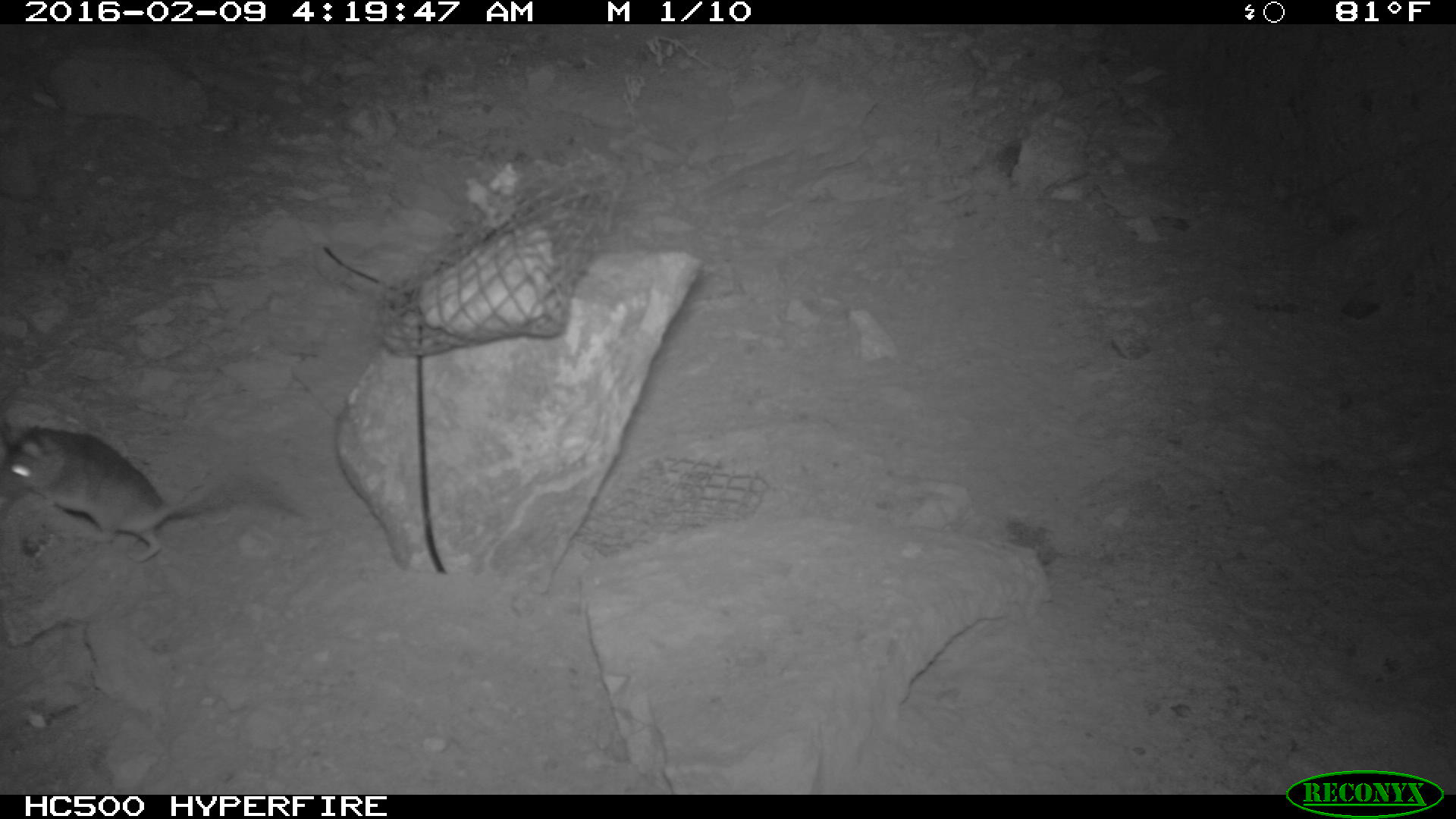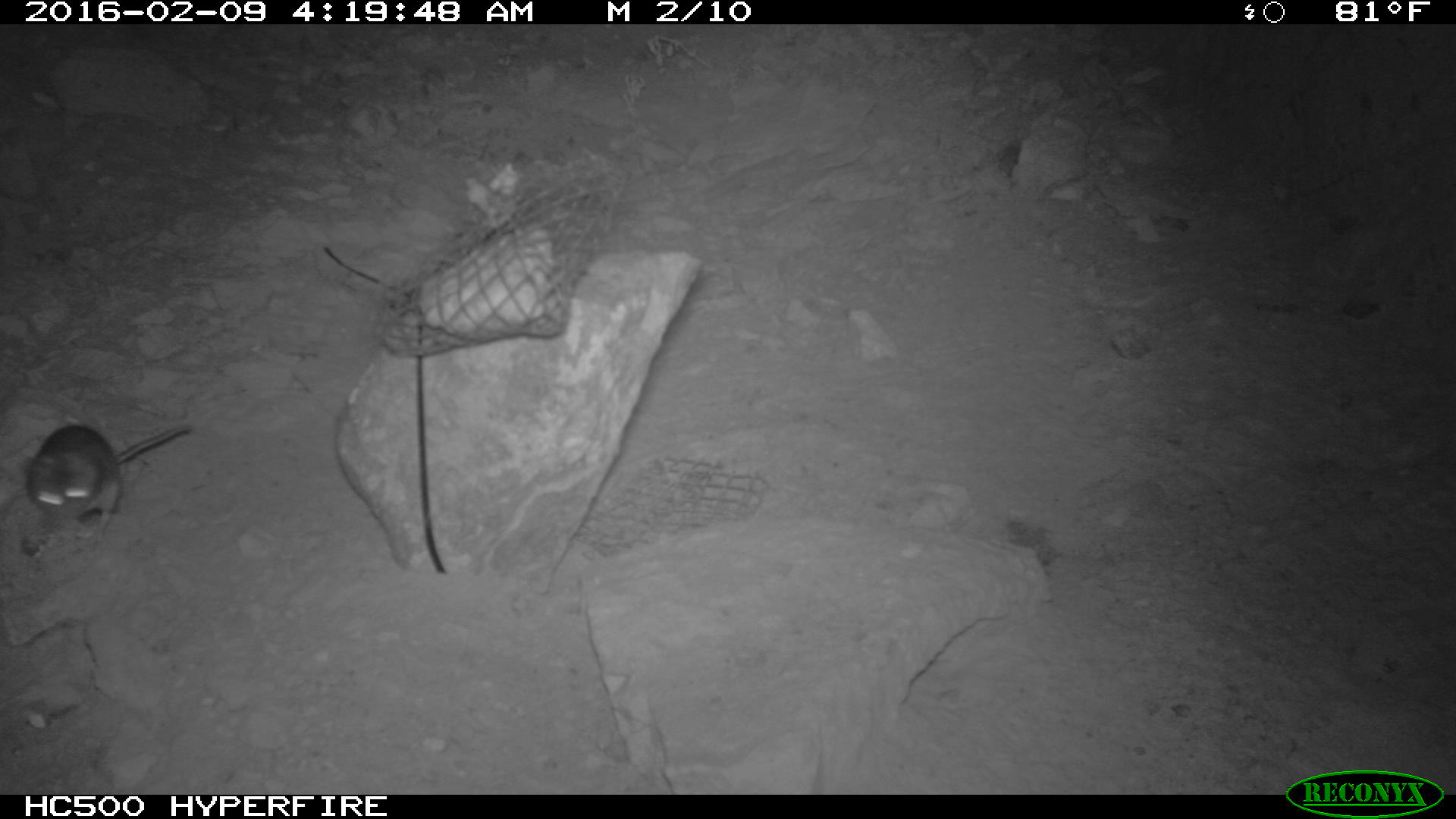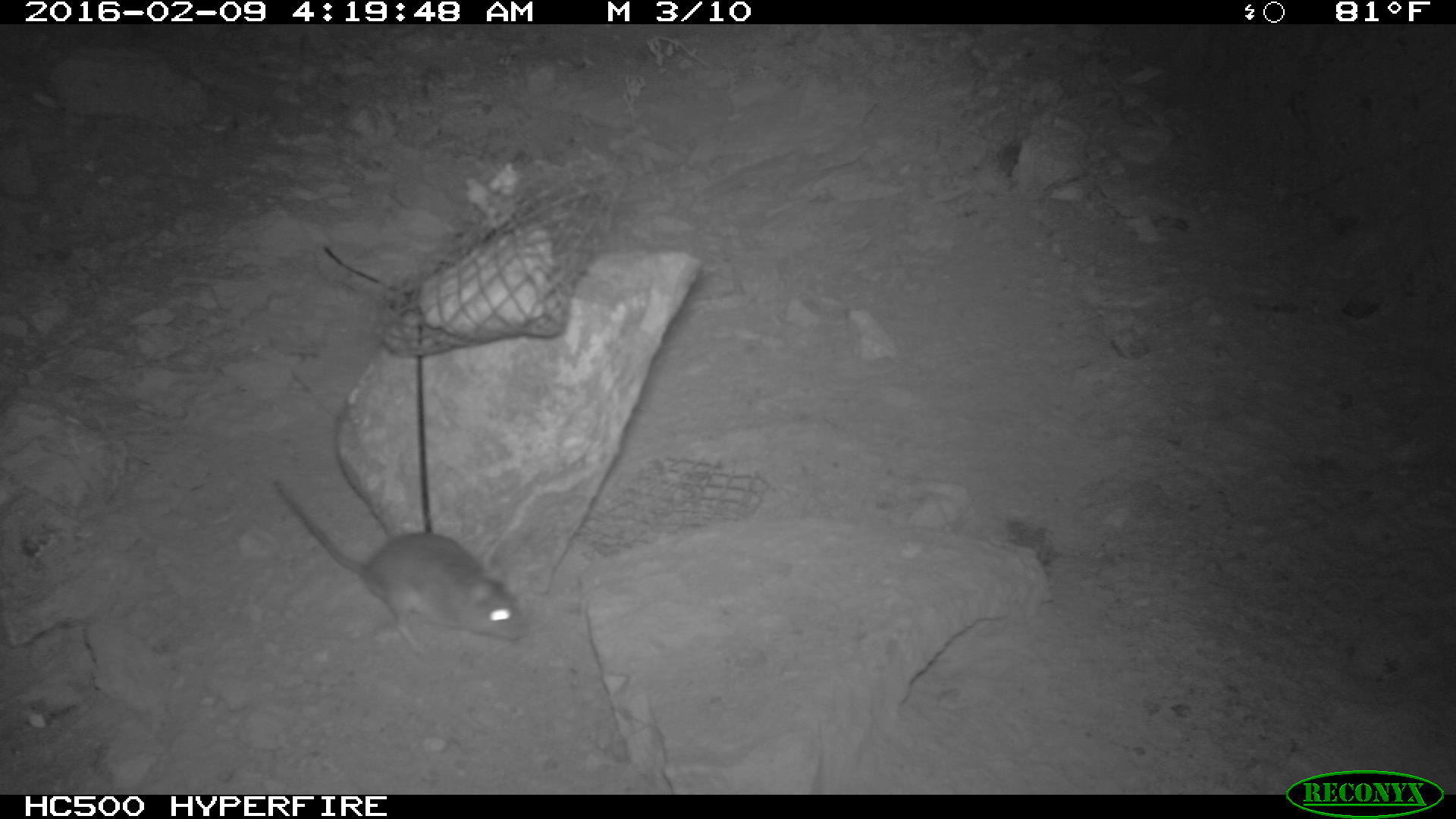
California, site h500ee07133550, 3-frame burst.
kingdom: Animalia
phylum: Chordata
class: Mammalia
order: Rodentia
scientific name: Rodentia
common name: rodent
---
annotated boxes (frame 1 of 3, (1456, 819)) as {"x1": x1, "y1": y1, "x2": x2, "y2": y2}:
rodent: {"x1": 0, "y1": 419, "x2": 280, "y2": 564}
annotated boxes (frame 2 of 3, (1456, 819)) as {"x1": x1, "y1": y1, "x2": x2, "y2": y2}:
rodent: {"x1": 23, "y1": 421, "x2": 190, "y2": 541}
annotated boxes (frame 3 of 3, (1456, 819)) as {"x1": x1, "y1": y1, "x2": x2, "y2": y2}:
rodent: {"x1": 271, "y1": 480, "x2": 529, "y2": 658}